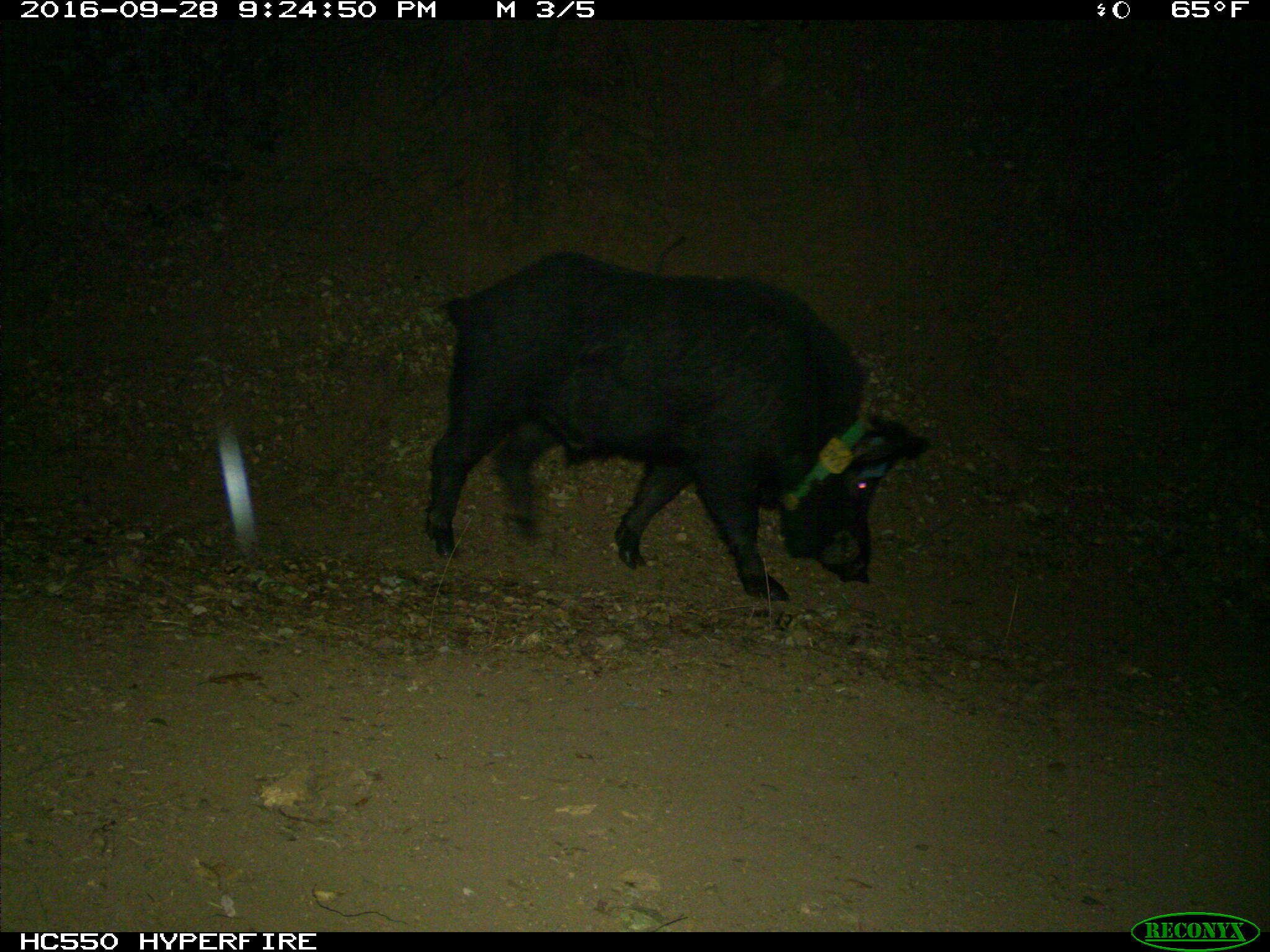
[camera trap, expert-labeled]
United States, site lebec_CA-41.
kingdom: Animalia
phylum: Chordata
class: Mammalia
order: Artiodactyla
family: Suidae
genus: Sus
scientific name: Sus scrofa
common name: wild boar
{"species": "Sus scrofa (wild boar)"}